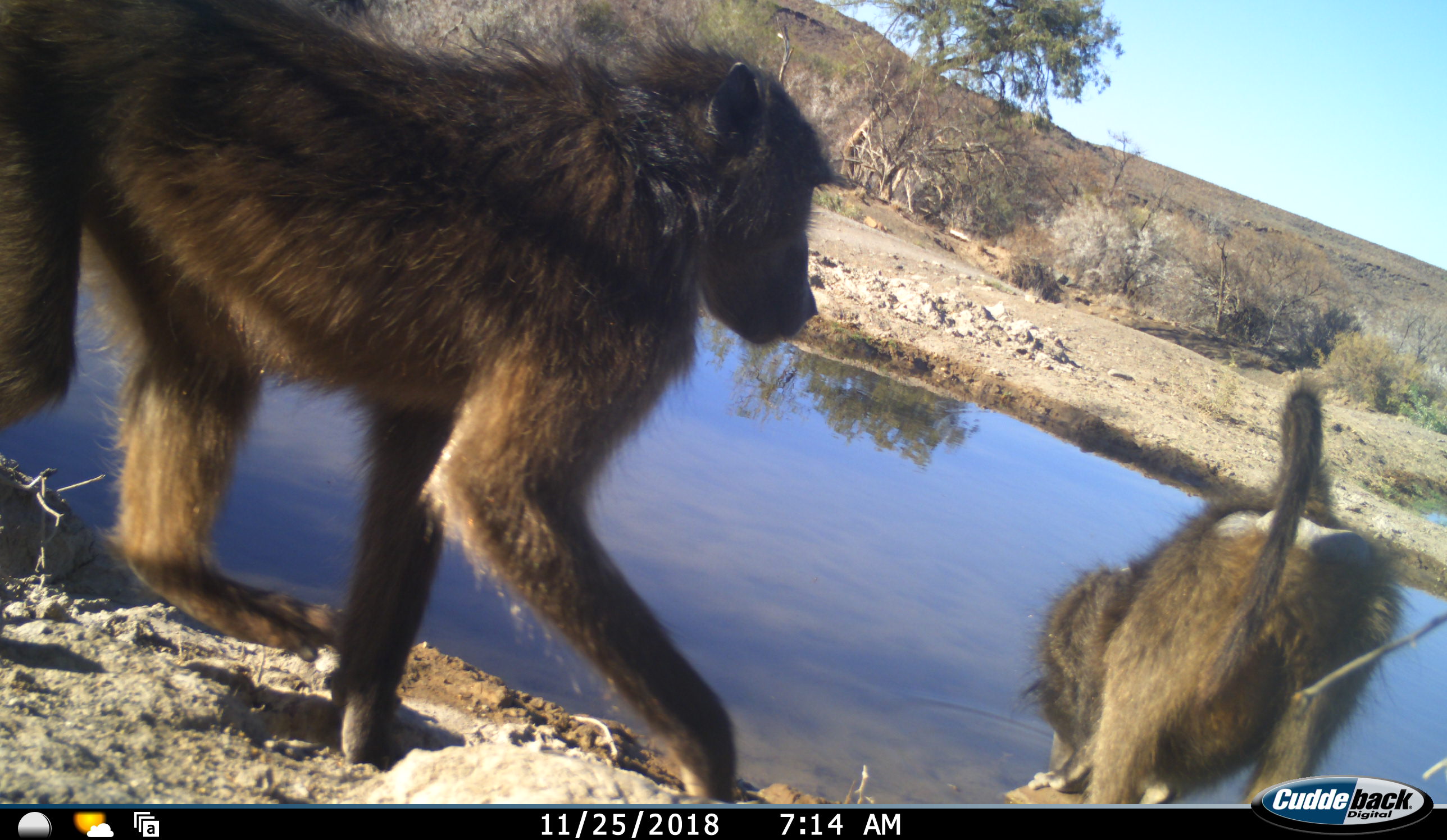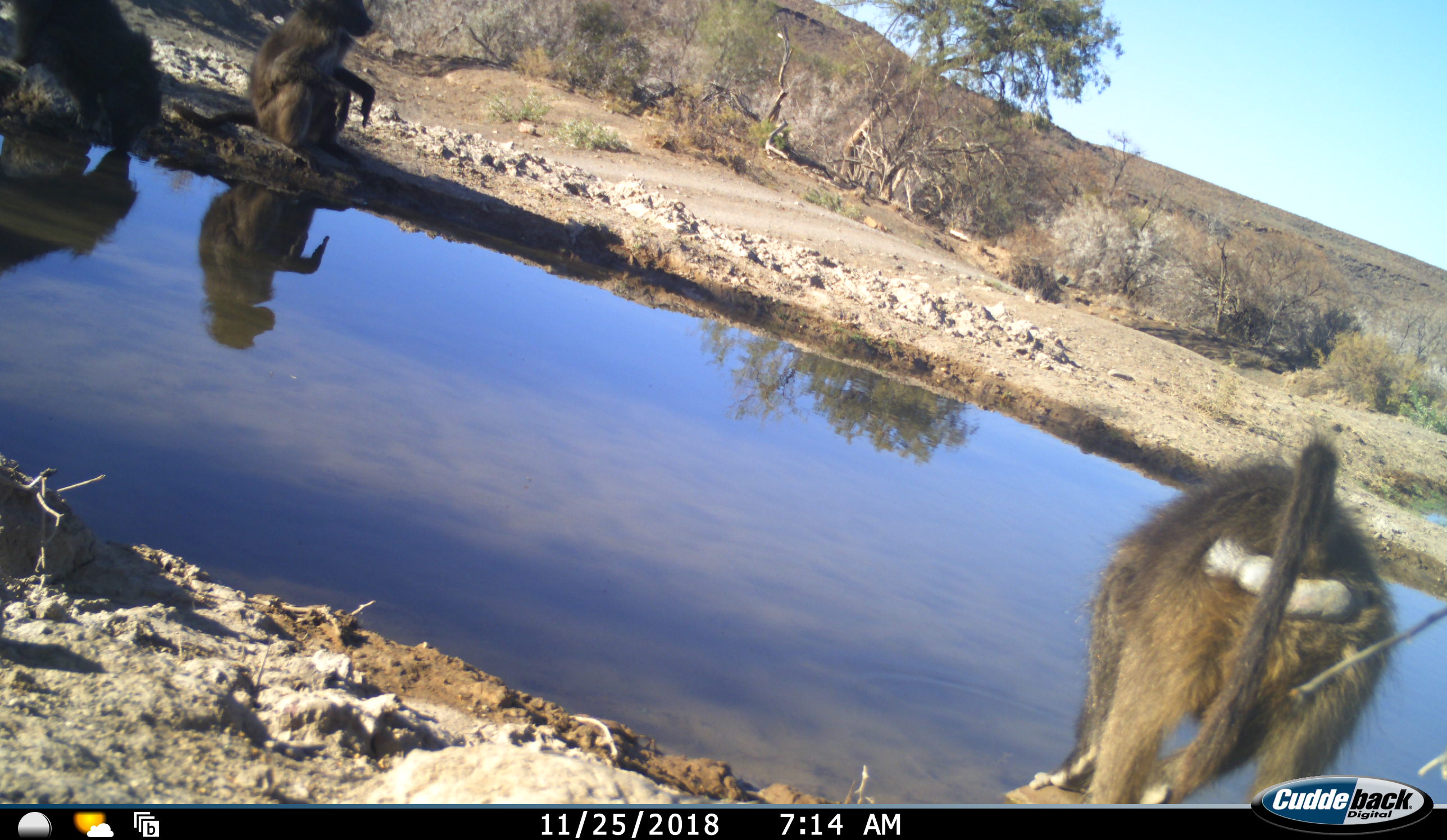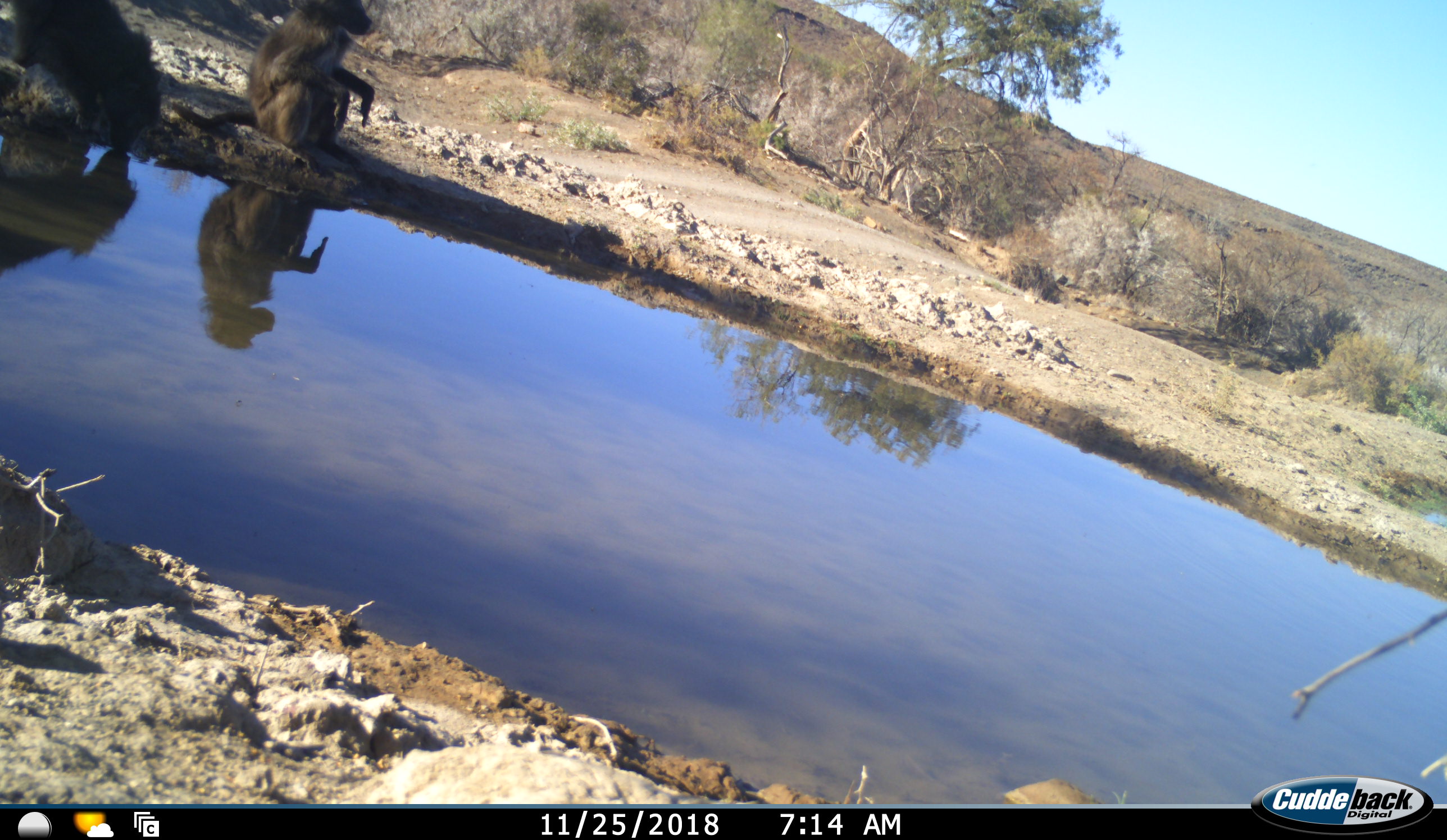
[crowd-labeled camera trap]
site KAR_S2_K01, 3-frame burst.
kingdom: Animalia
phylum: Chordata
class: Mammalia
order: Primates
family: Cercopithecidae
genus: Papio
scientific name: Papio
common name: baboon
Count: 4.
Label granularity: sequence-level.